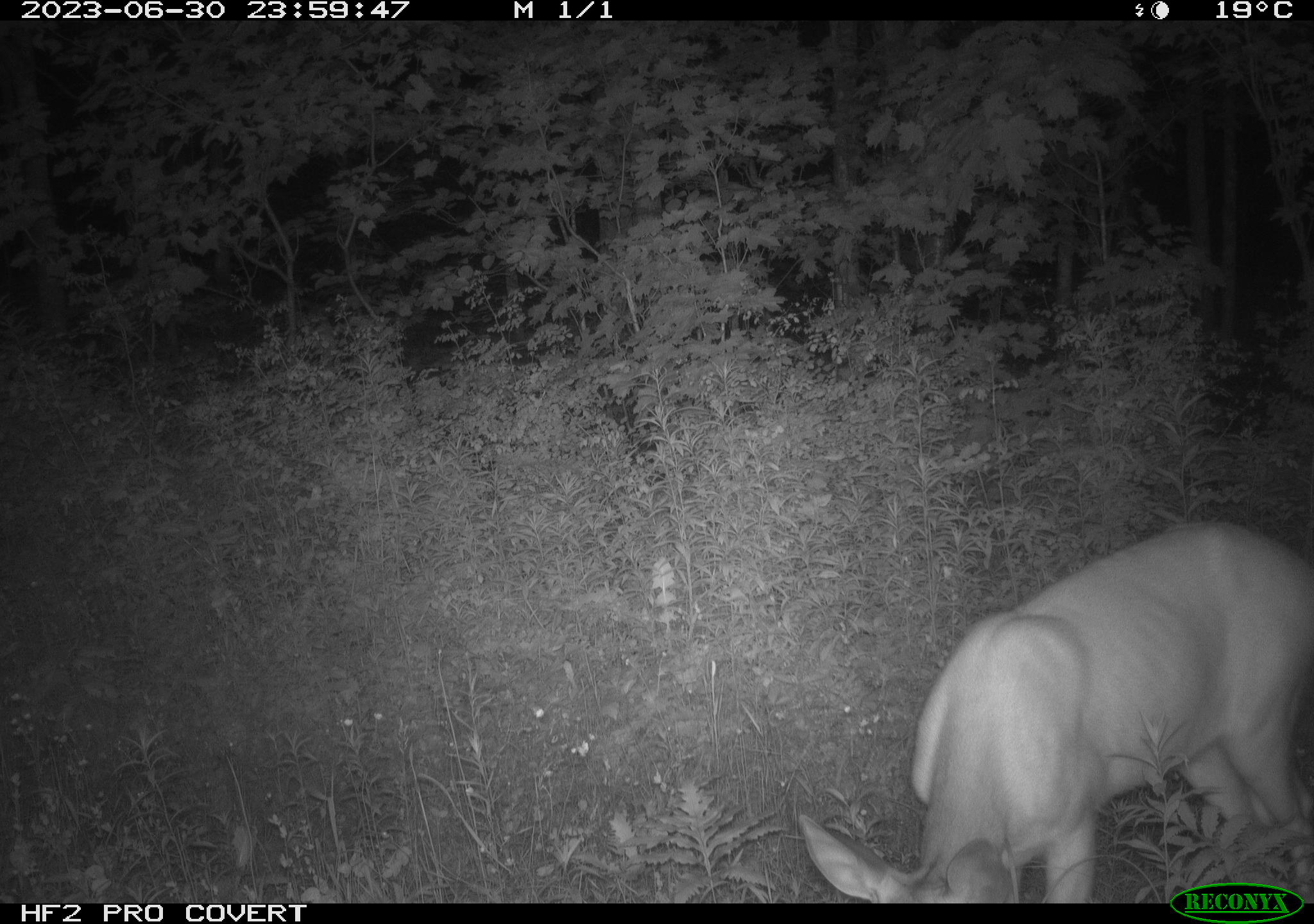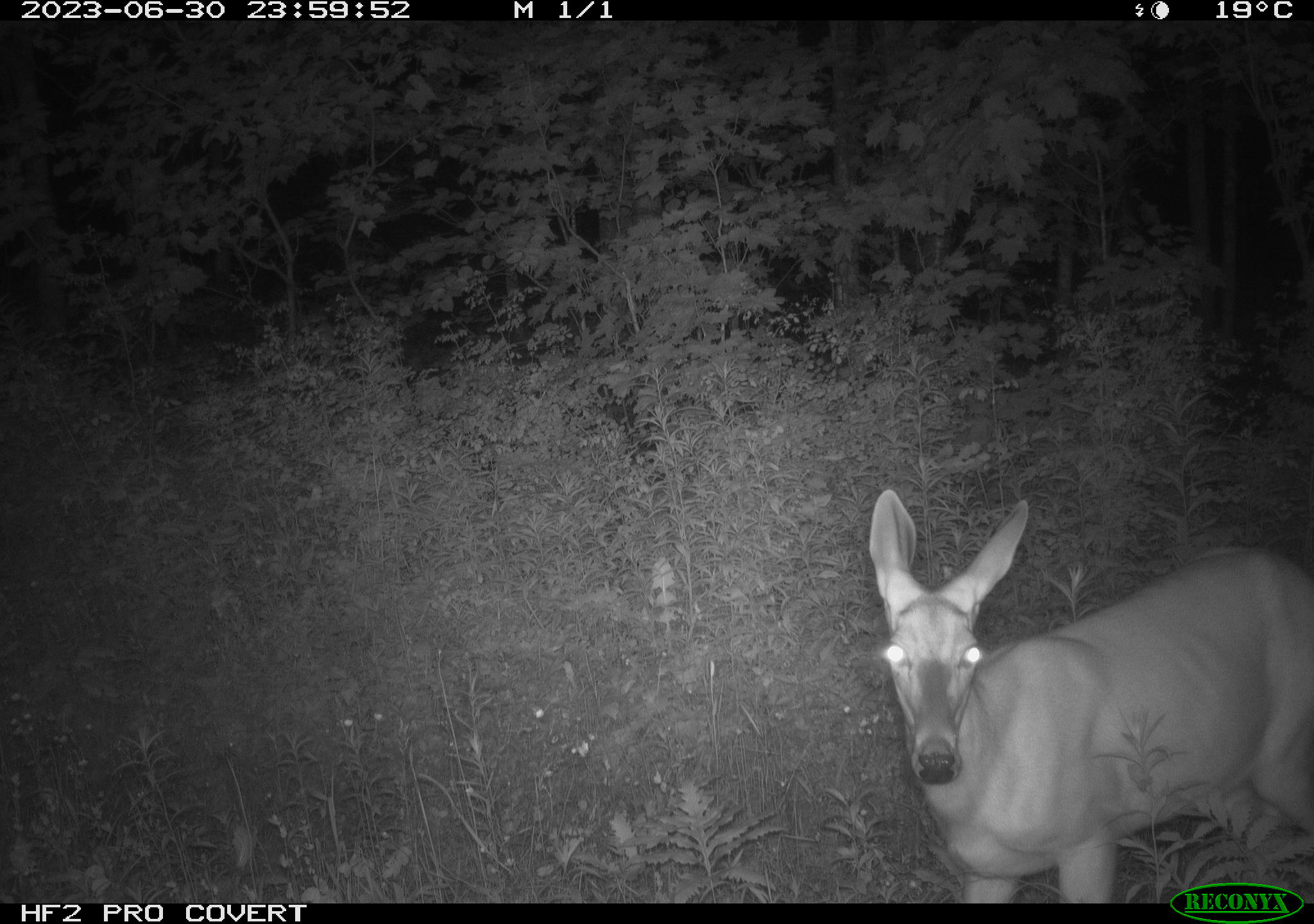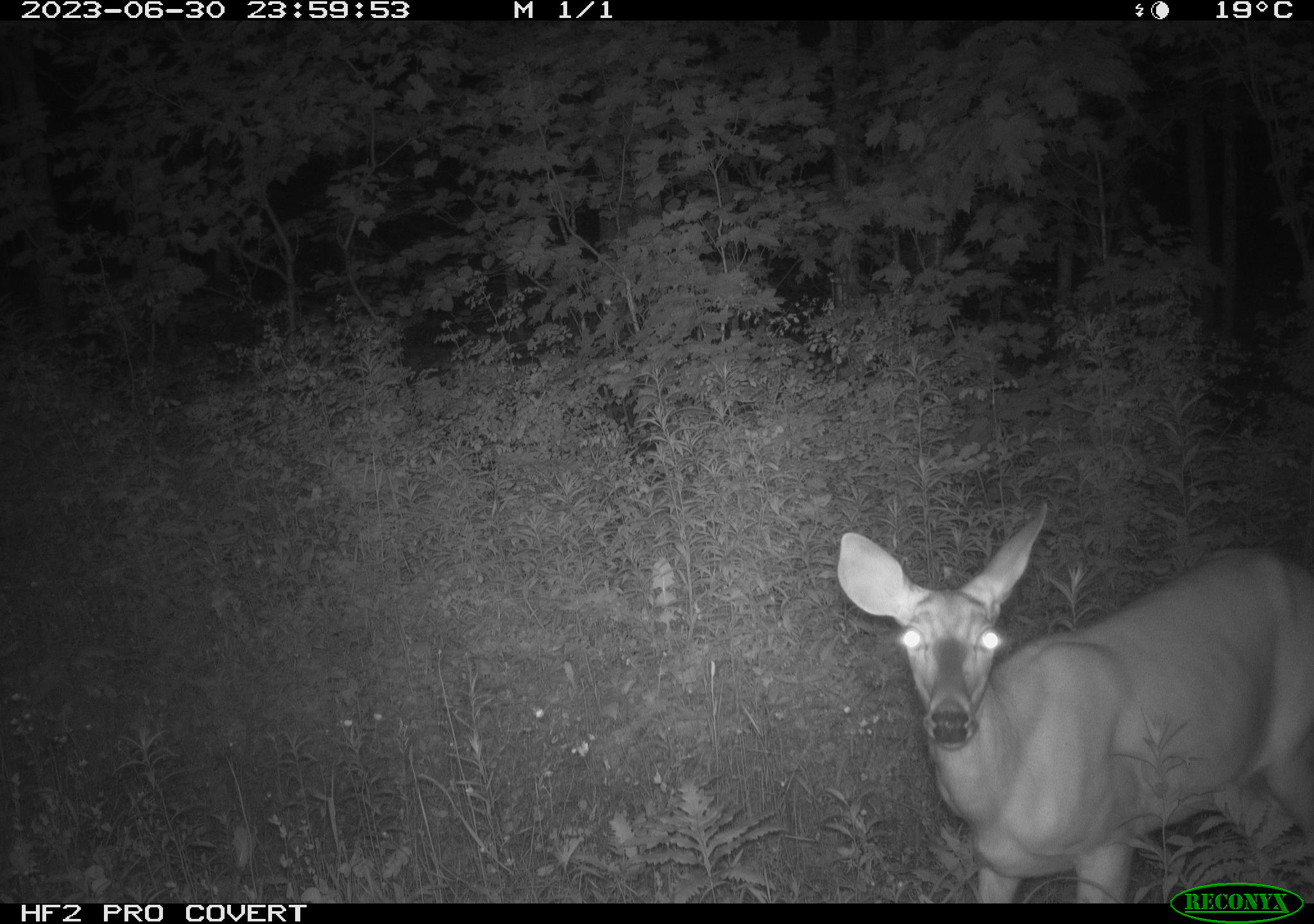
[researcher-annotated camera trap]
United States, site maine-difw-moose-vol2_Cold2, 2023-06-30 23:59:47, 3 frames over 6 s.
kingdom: Animalia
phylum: Chordata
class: Mammalia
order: Artiodactyla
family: Cervidae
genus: Odocoileus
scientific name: Odocoileus virginianus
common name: white-tailed deer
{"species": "white-tailed deer (Odocoileus virginianus)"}